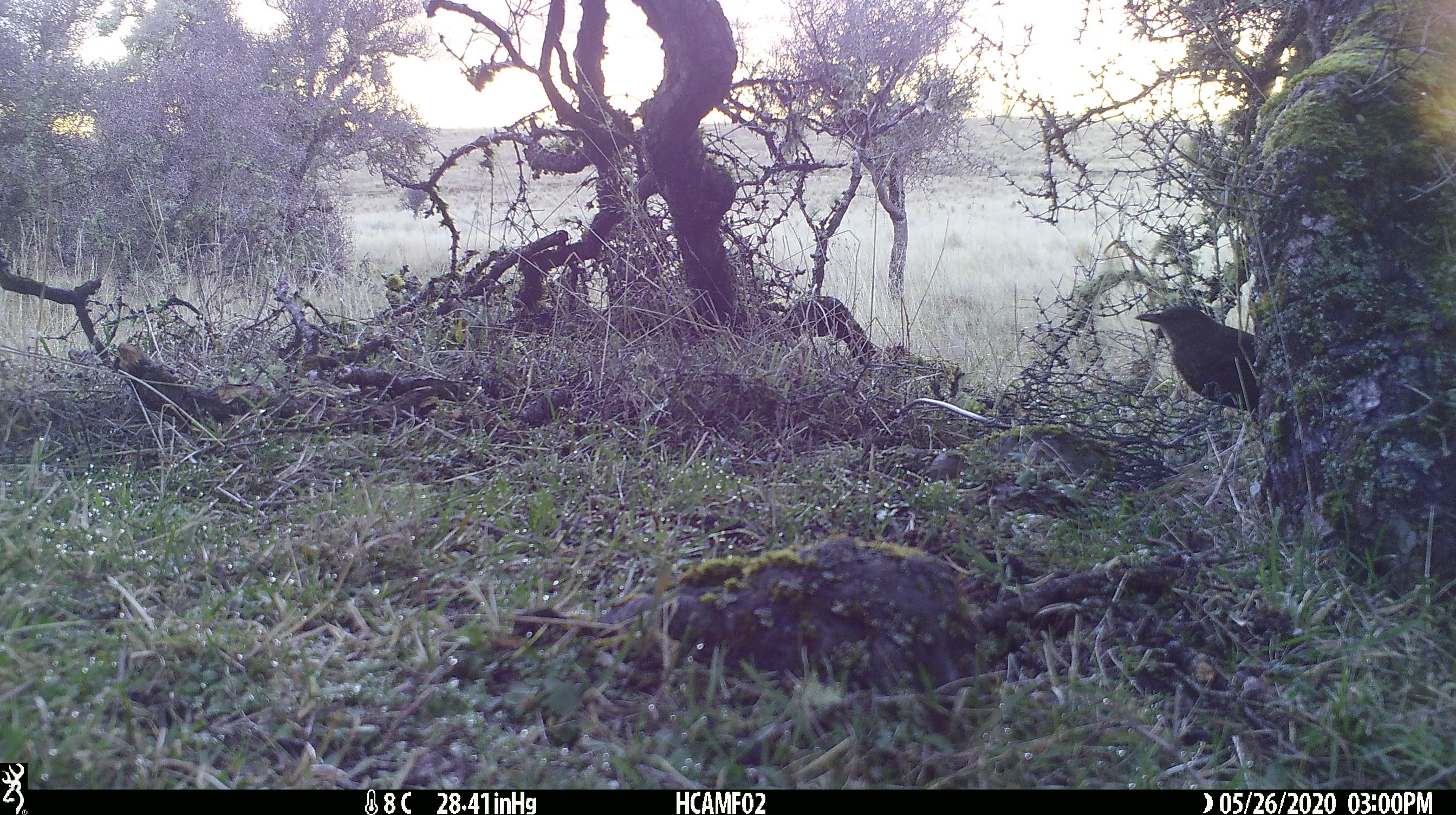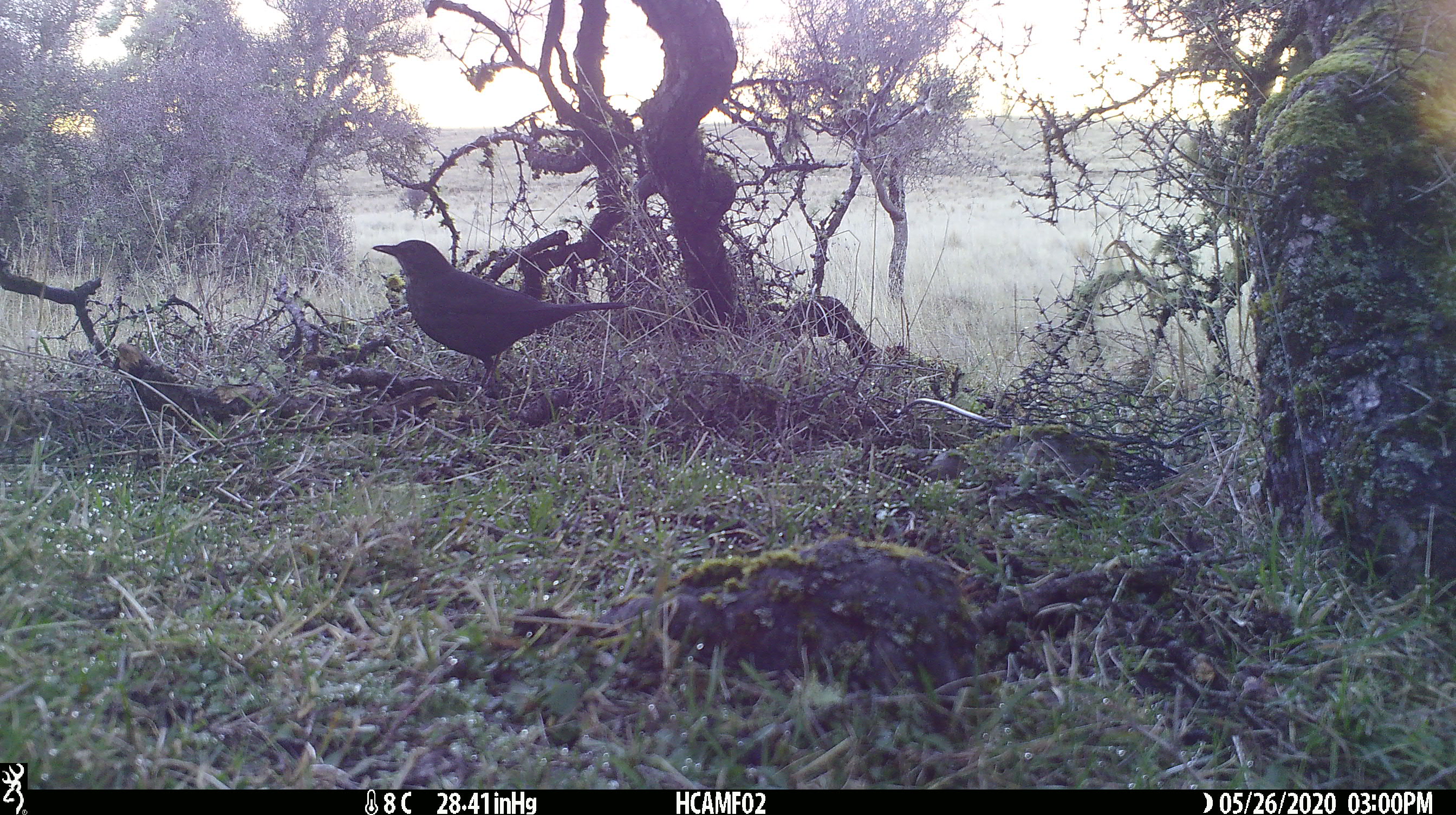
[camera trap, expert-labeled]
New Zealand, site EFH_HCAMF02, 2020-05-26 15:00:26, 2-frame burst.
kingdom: Animalia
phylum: Chordata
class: Aves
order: Passeriformes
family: Turdidae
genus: Turdus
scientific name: Turdus merula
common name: eurasian blackbird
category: blackbird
Blackbird (eurasian blackbird) (Turdus merula).